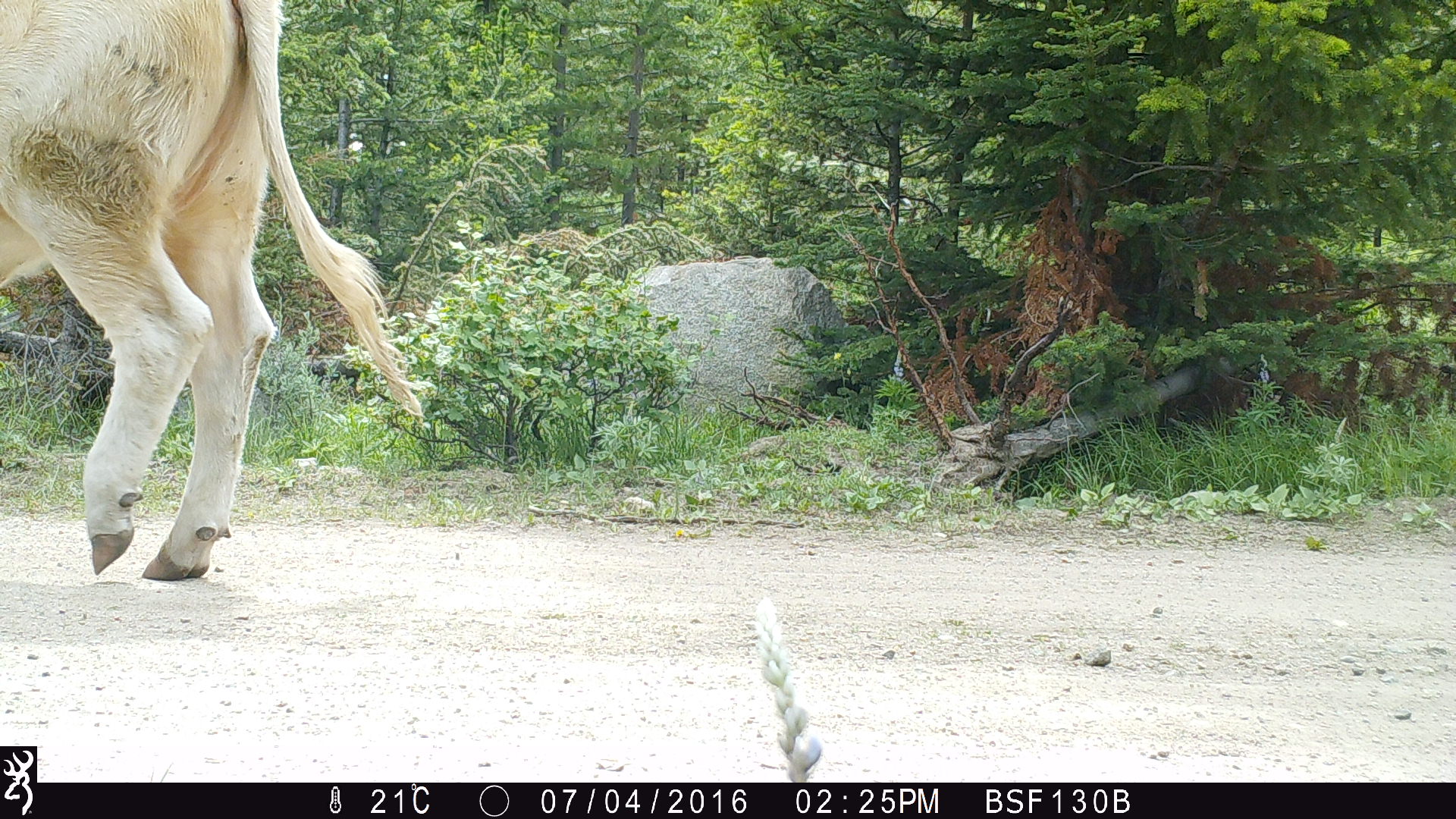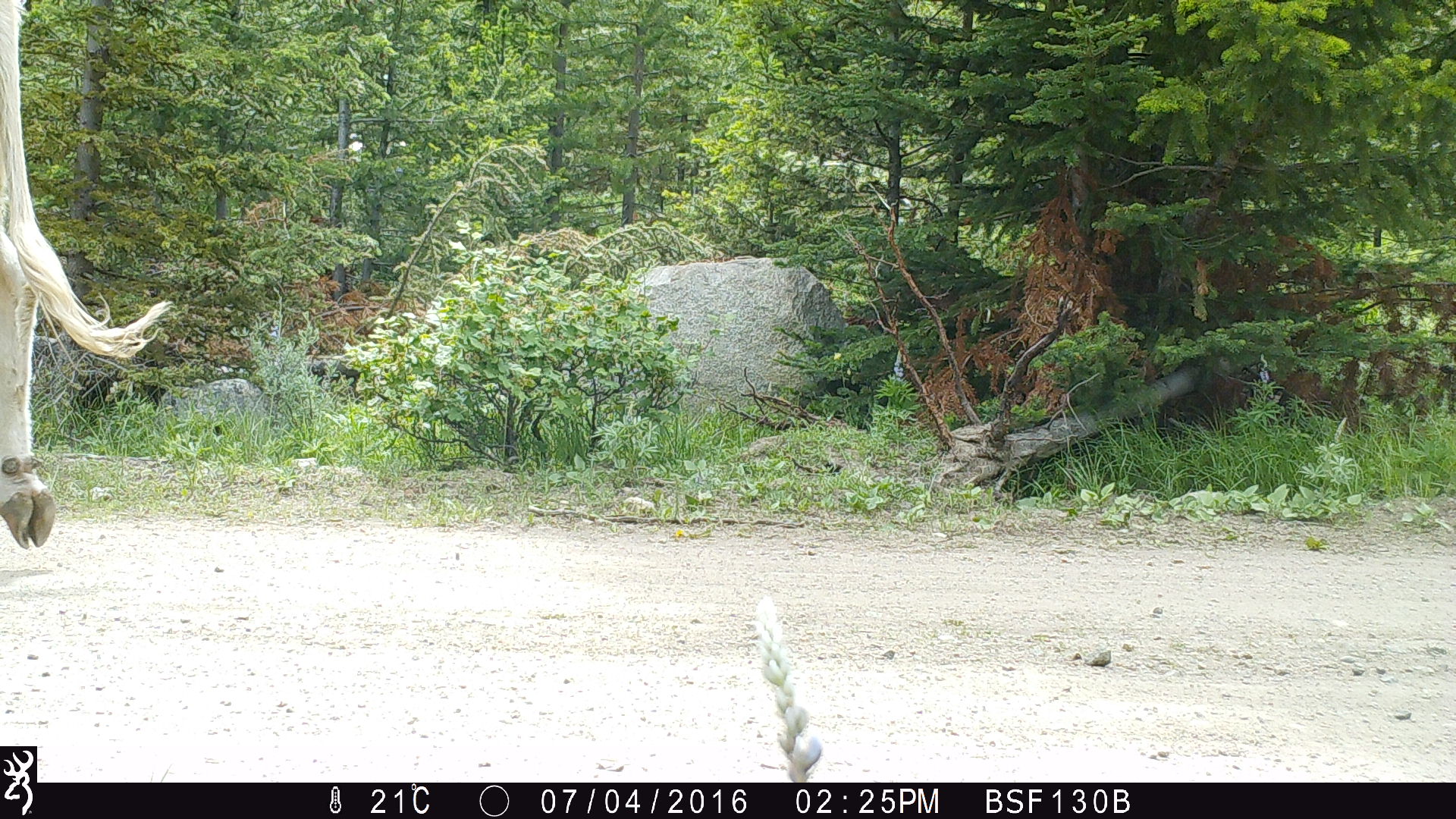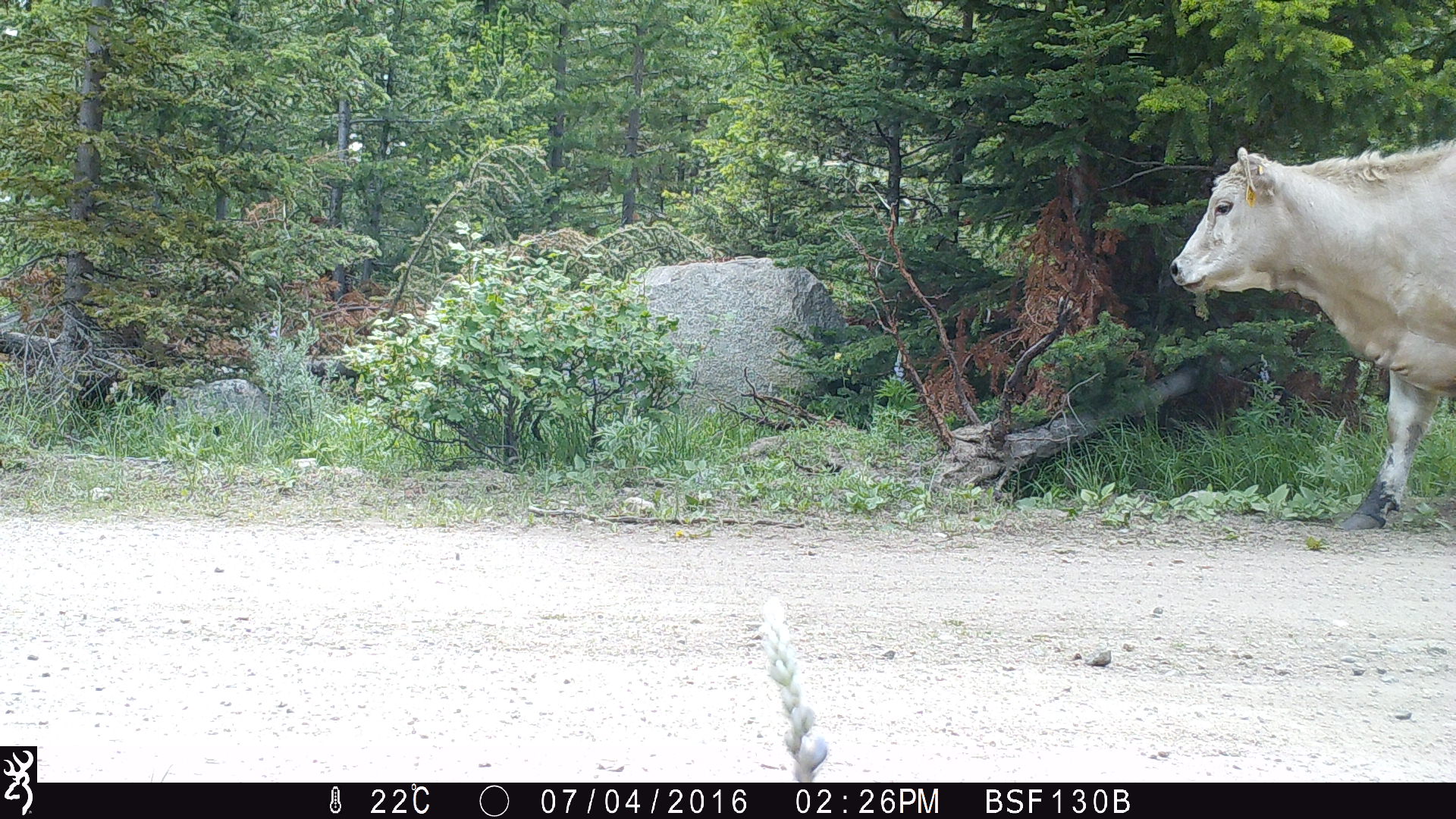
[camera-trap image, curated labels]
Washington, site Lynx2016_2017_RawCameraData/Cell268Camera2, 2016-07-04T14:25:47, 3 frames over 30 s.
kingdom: Animalia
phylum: Chordata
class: Mammalia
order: Artiodactyla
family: Bovidae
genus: Bos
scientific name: Bos taurus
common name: domestic cattle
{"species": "domestic cattle (Bos taurus)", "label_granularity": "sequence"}